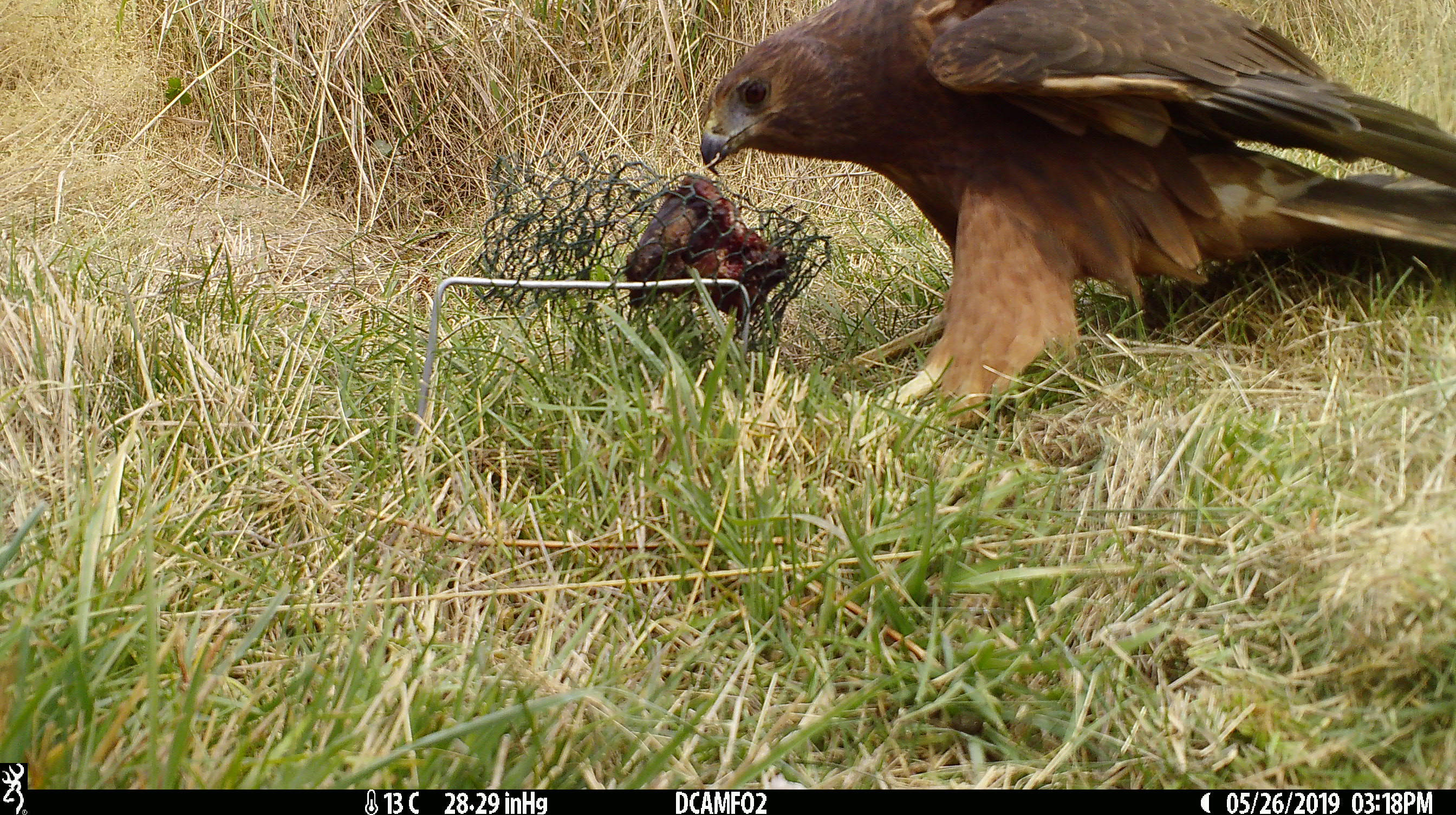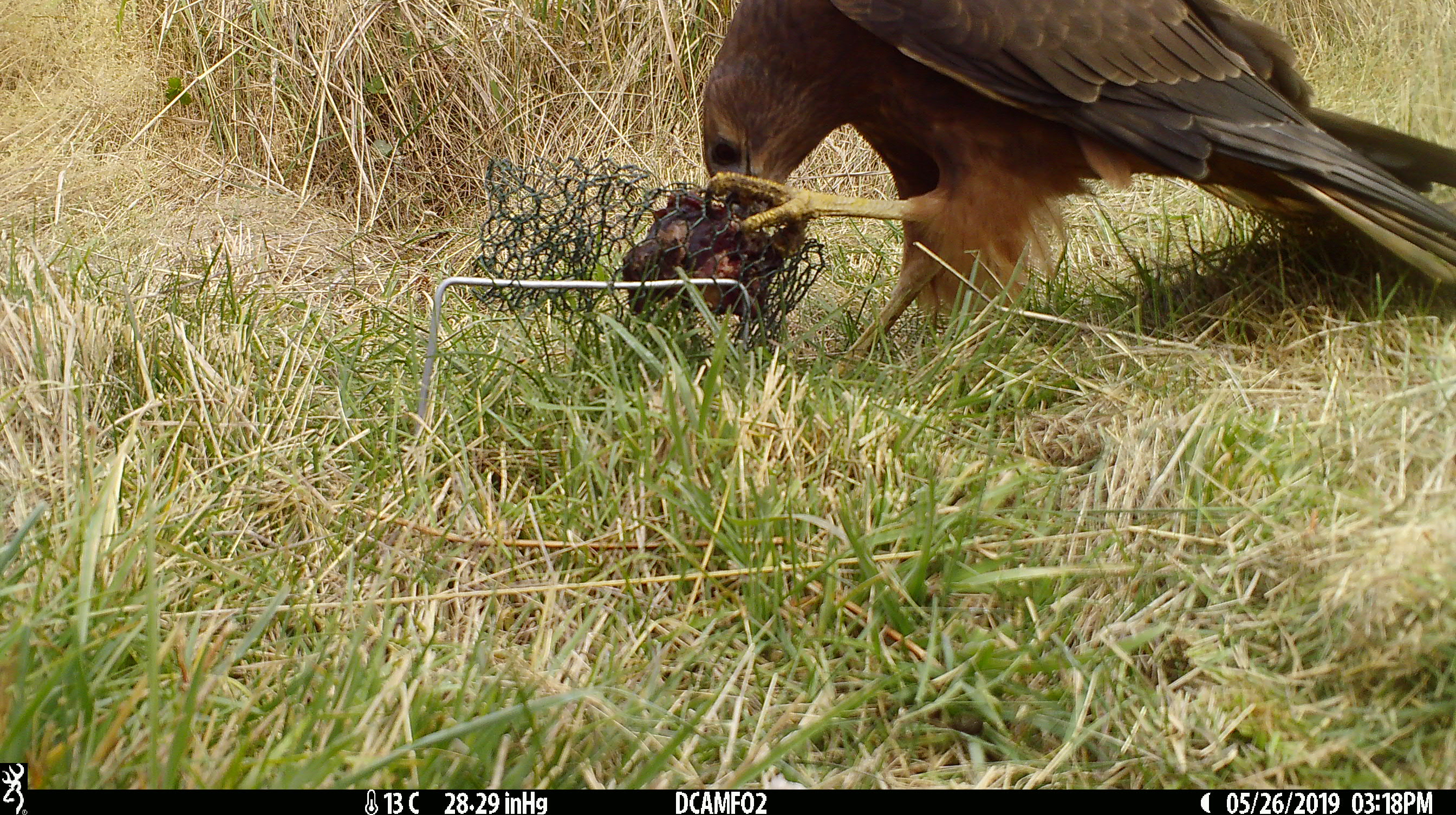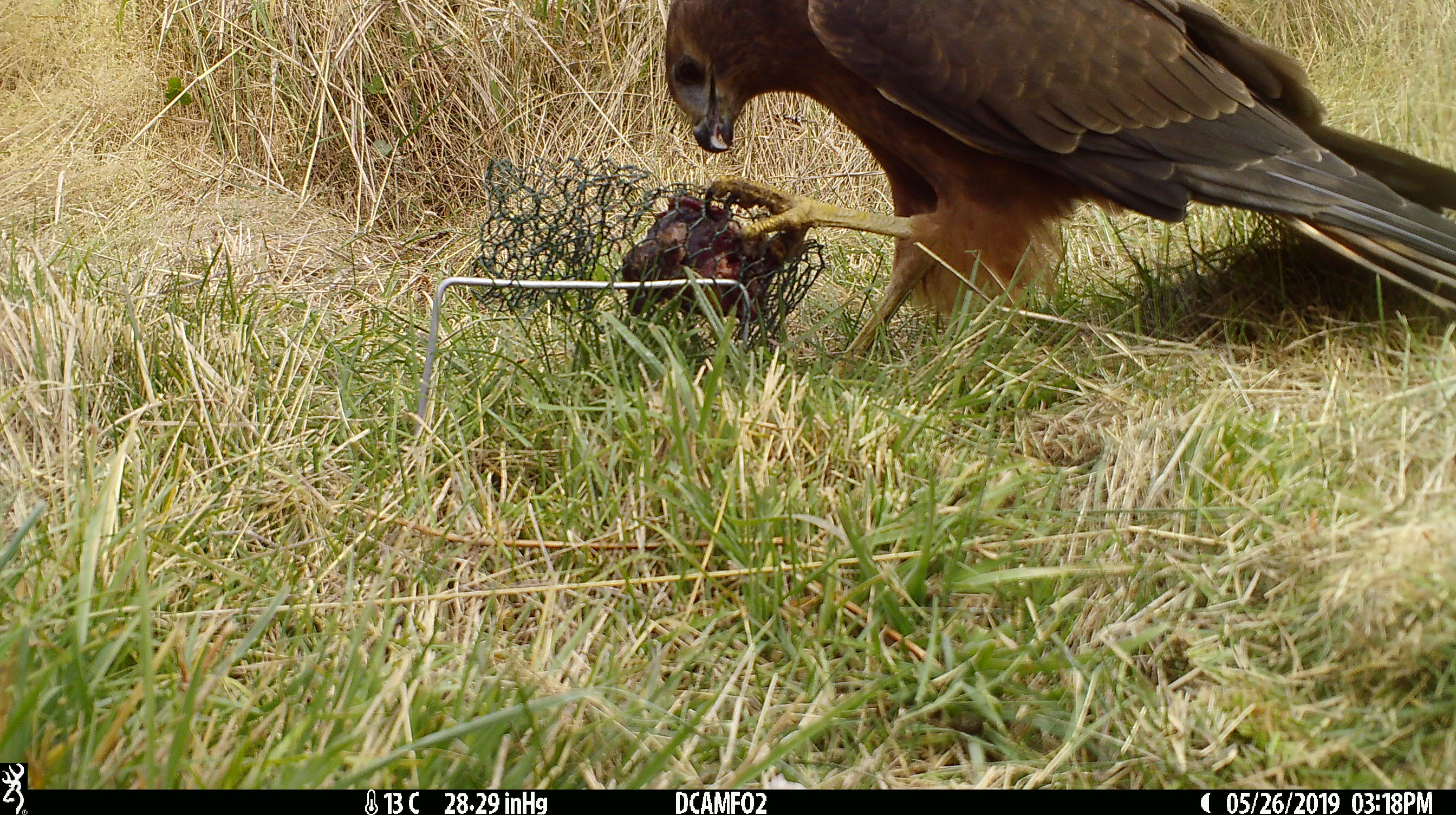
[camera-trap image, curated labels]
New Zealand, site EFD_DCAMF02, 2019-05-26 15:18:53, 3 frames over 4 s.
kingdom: Animalia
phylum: Chordata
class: Aves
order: Accipitriformes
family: Accipitridae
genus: Circus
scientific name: Circus approximans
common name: swamp harrier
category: harrier